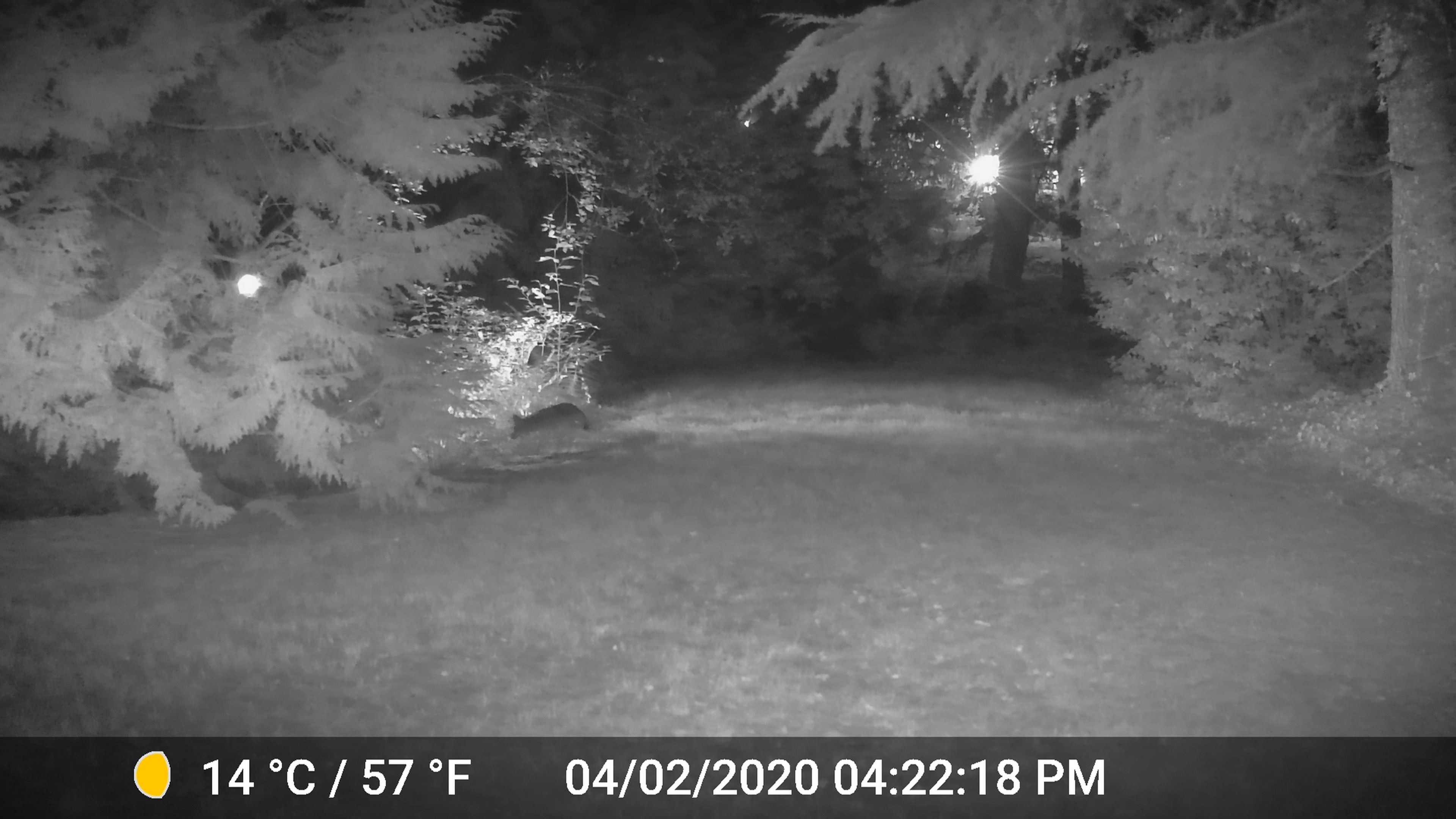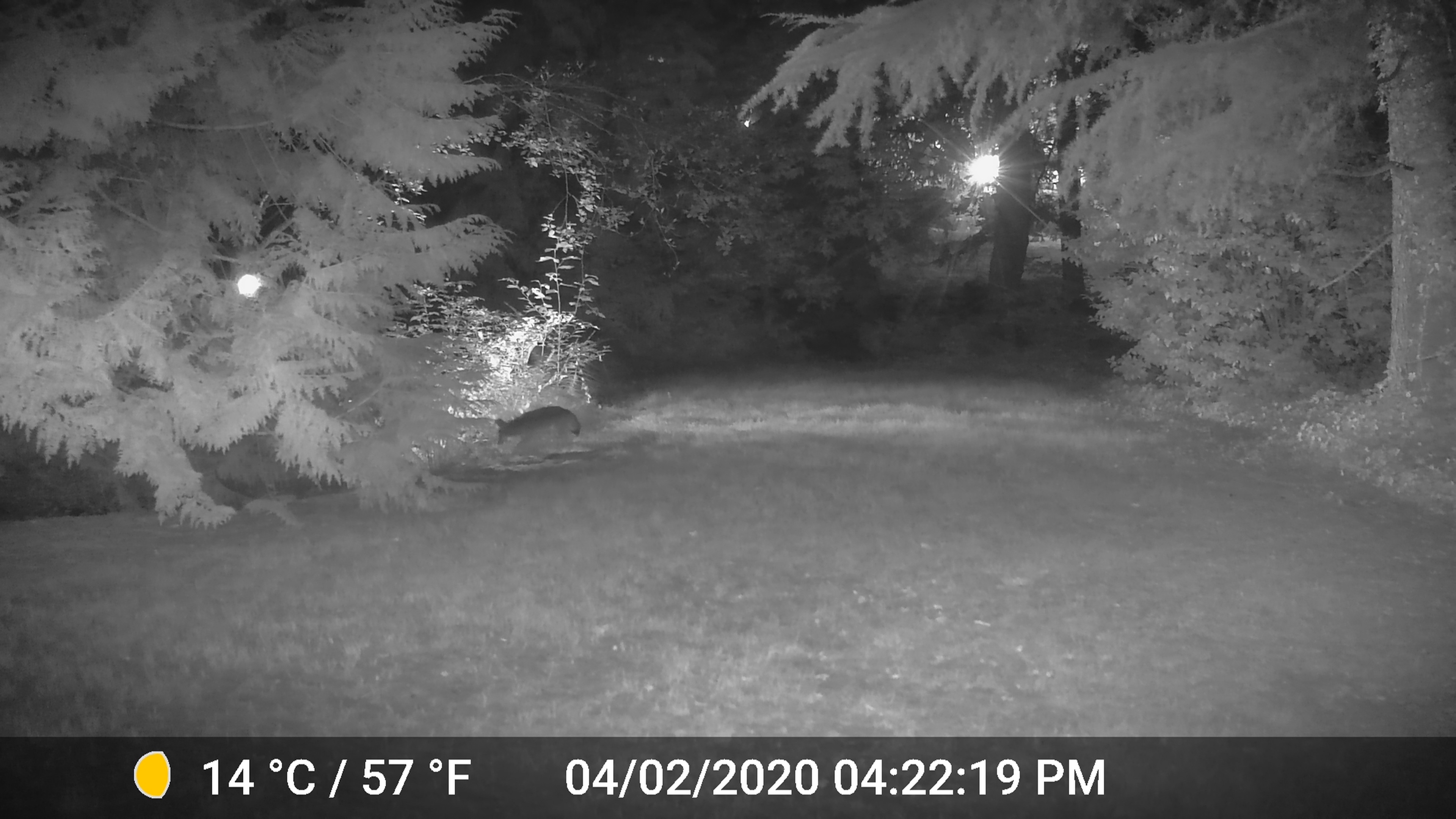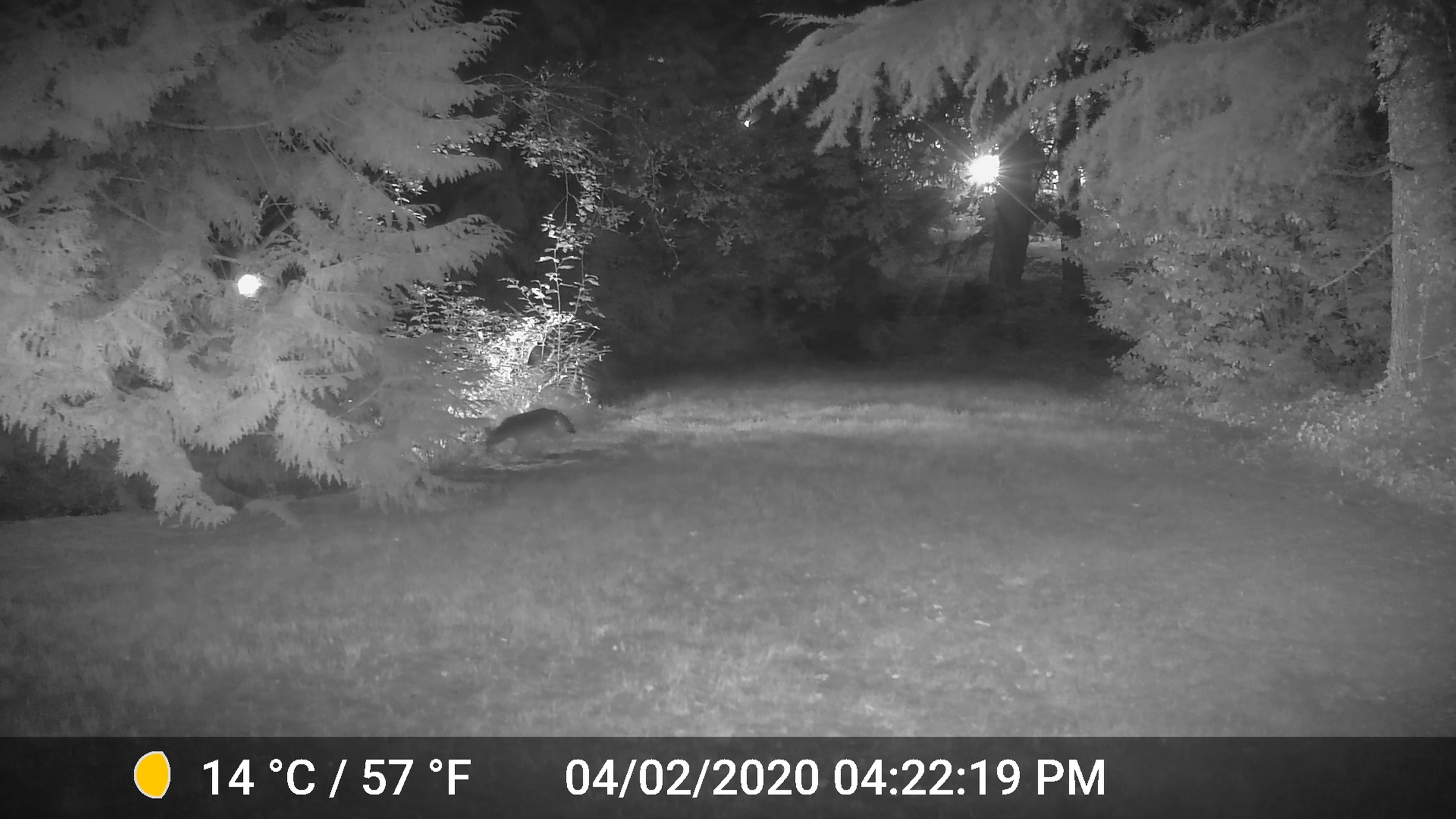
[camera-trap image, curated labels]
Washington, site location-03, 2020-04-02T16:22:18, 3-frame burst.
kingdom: Animalia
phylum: Chordata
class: Mammalia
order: Carnivora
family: Canidae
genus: Canis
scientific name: Canis latrans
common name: coyote